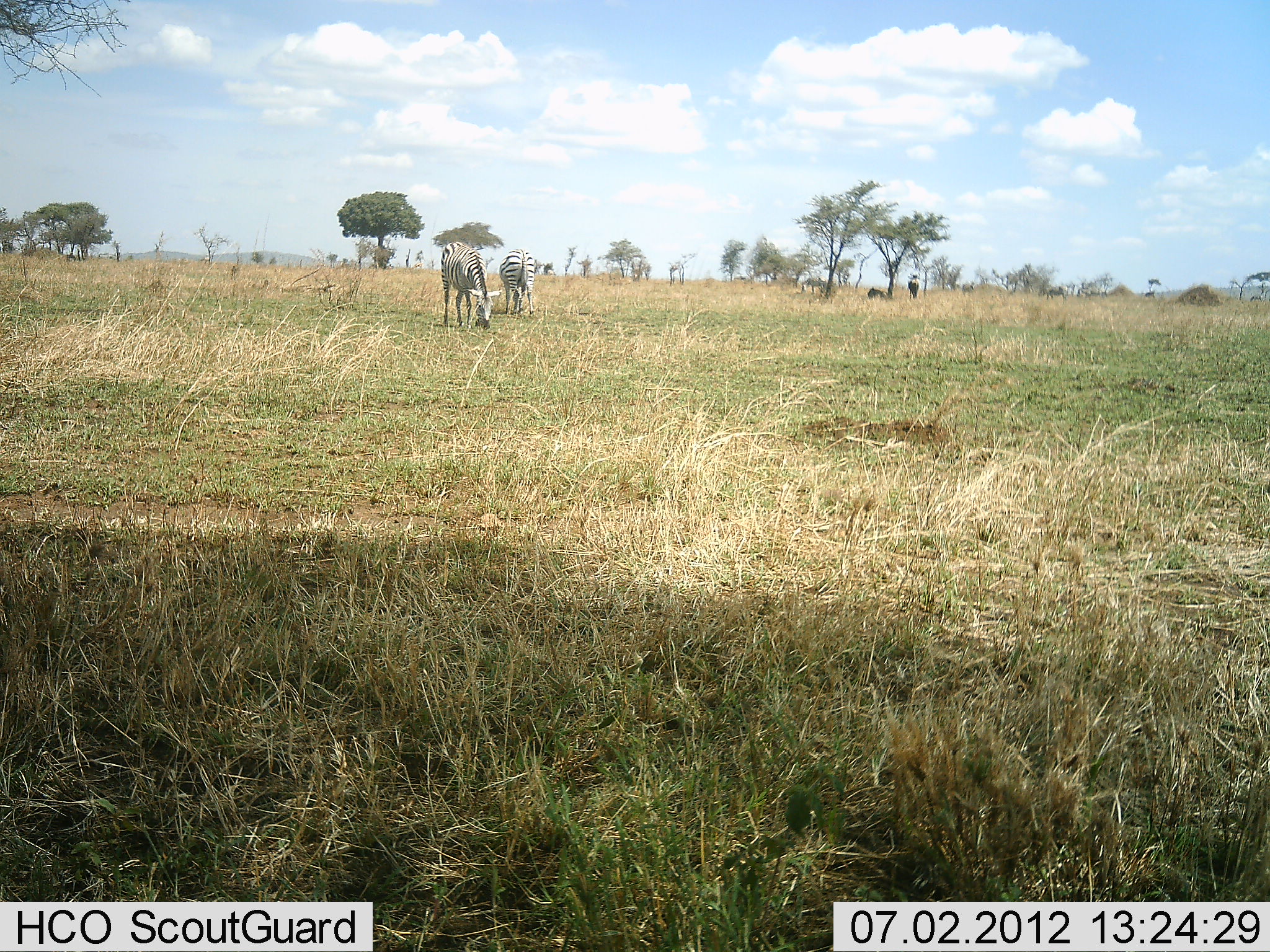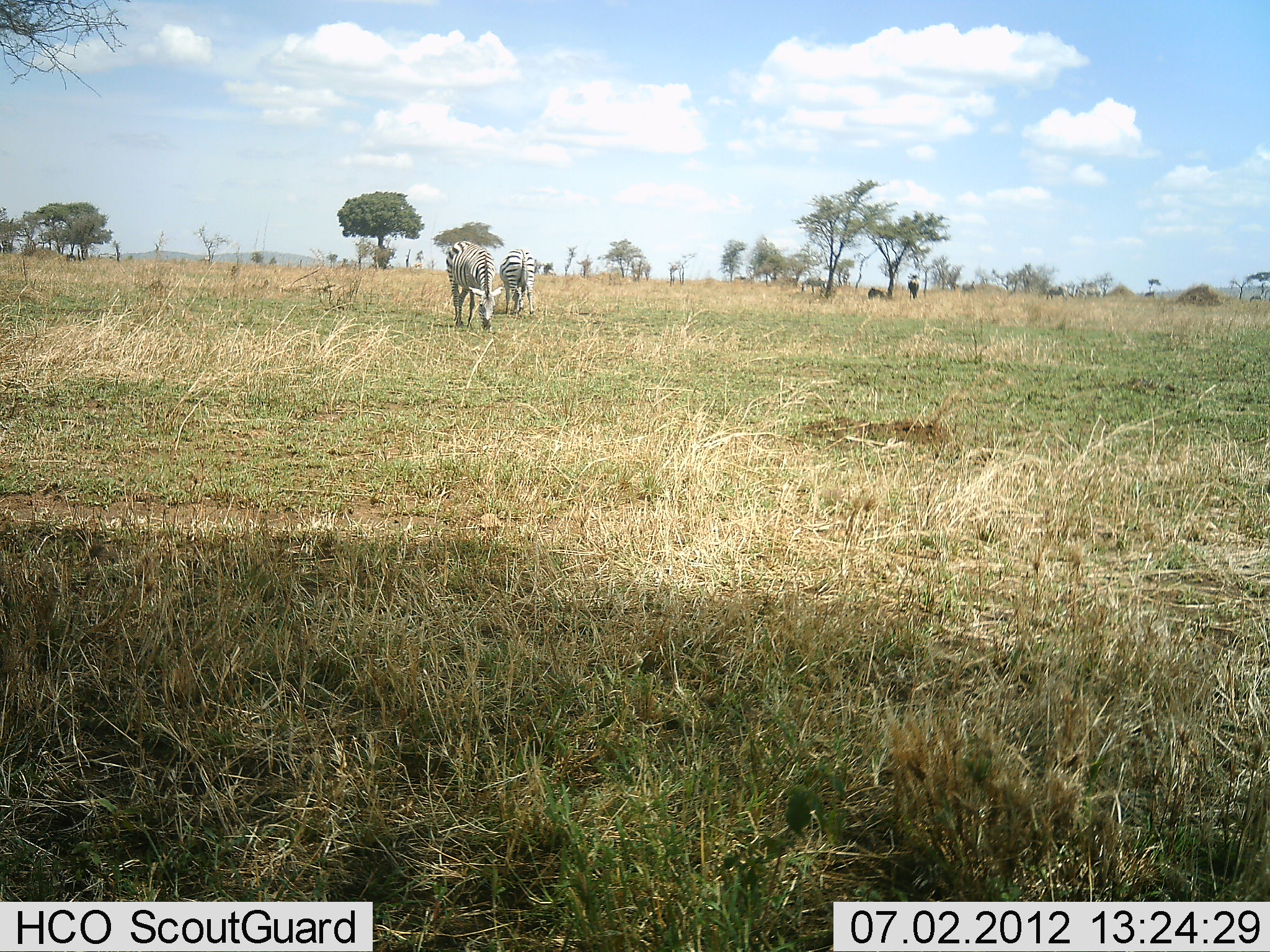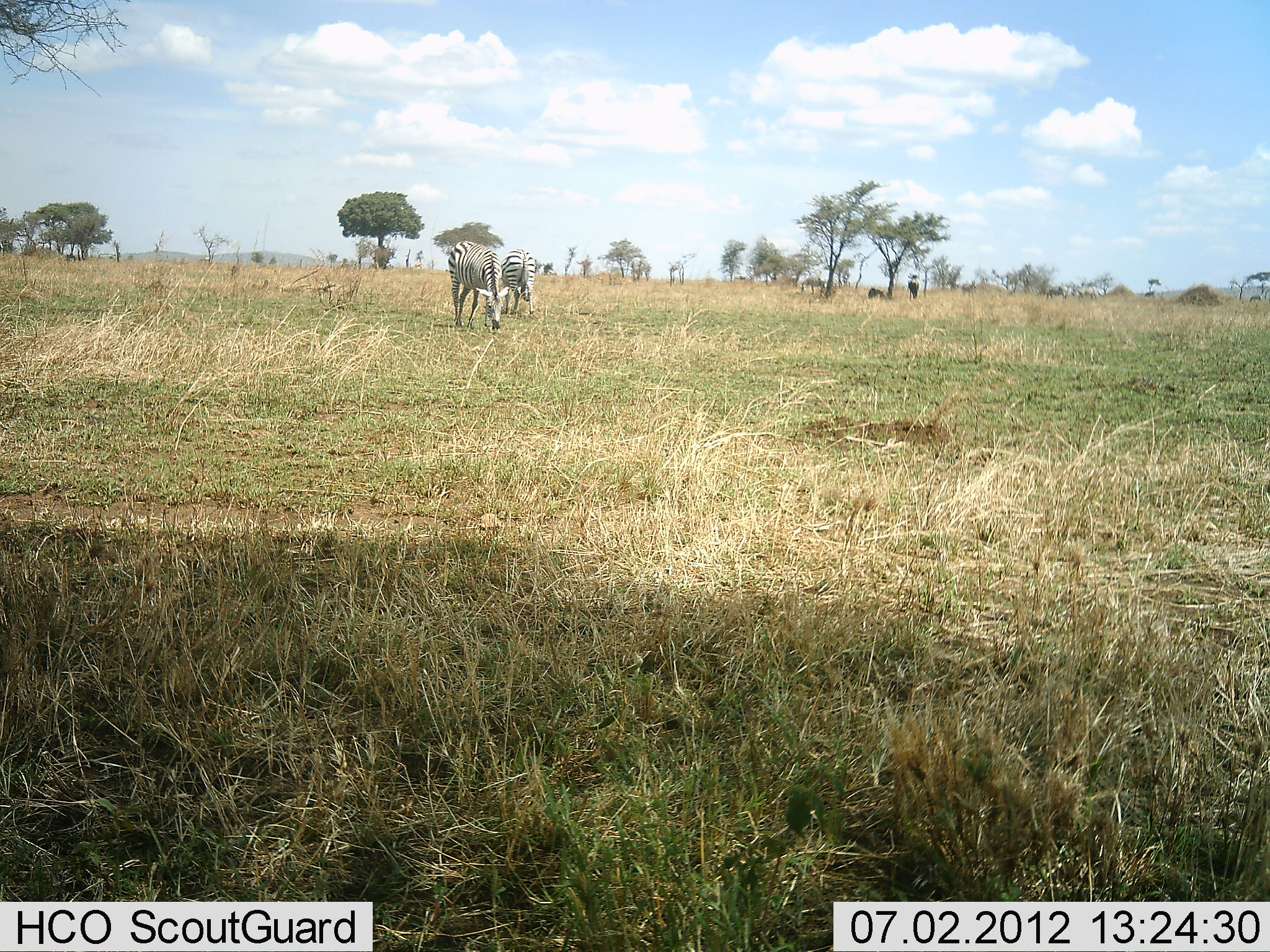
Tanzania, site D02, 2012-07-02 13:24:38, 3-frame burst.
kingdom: Animalia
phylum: Chordata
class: Mammalia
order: Perissodactyla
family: Equidae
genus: Equus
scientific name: Equus quagga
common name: plains zebra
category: zebra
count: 2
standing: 31%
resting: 0%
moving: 8%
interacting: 0%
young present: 0%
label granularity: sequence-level